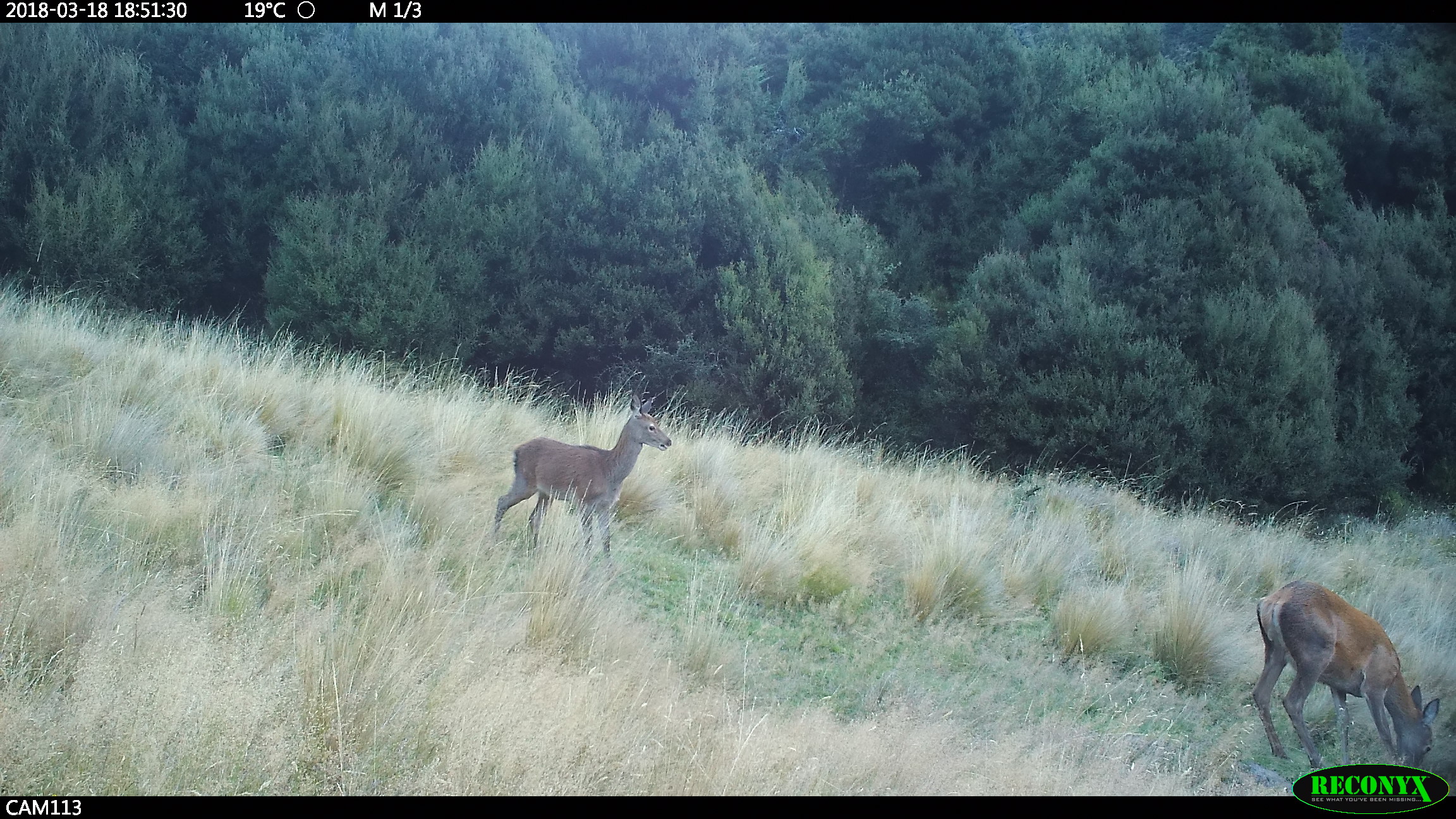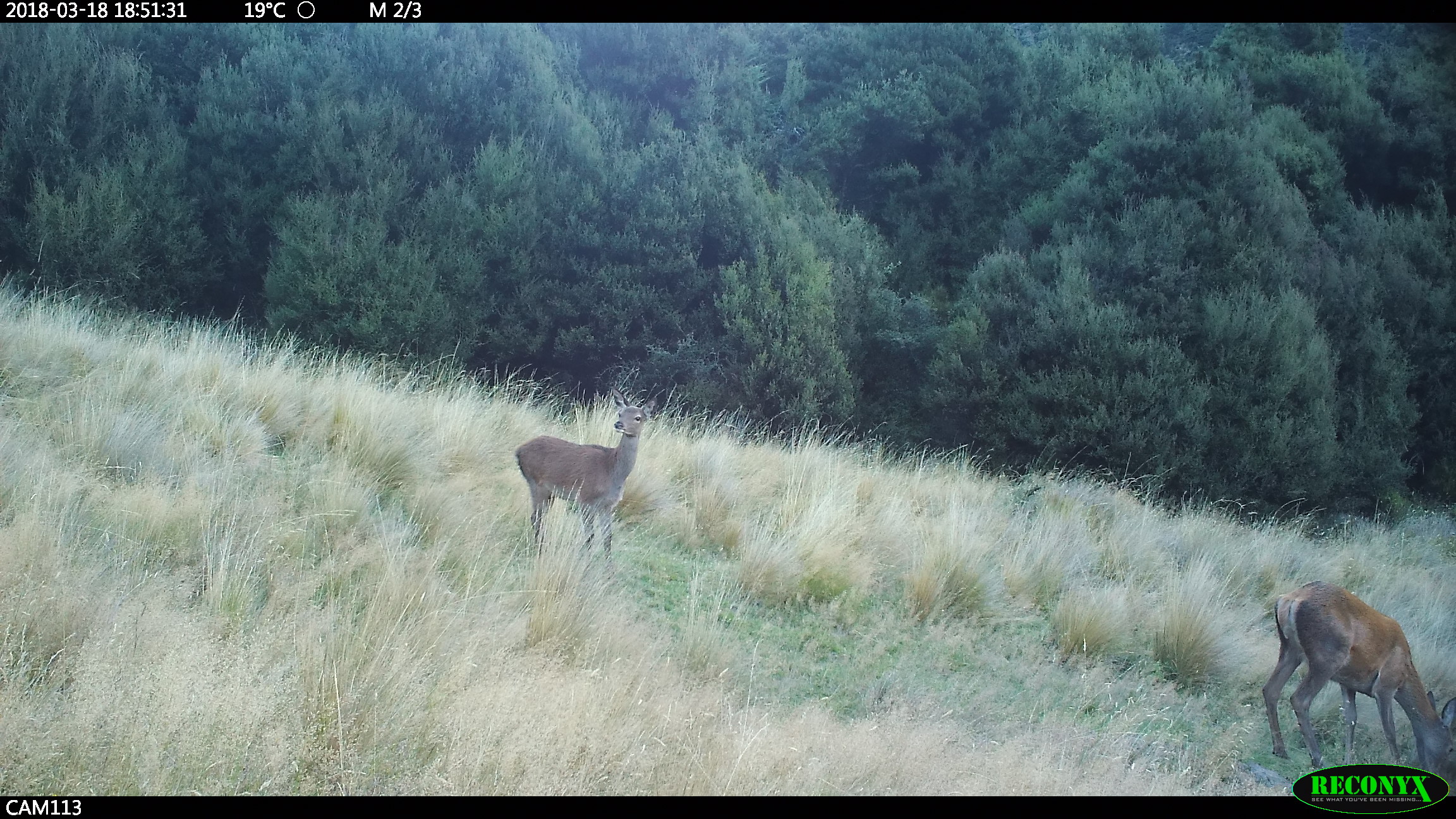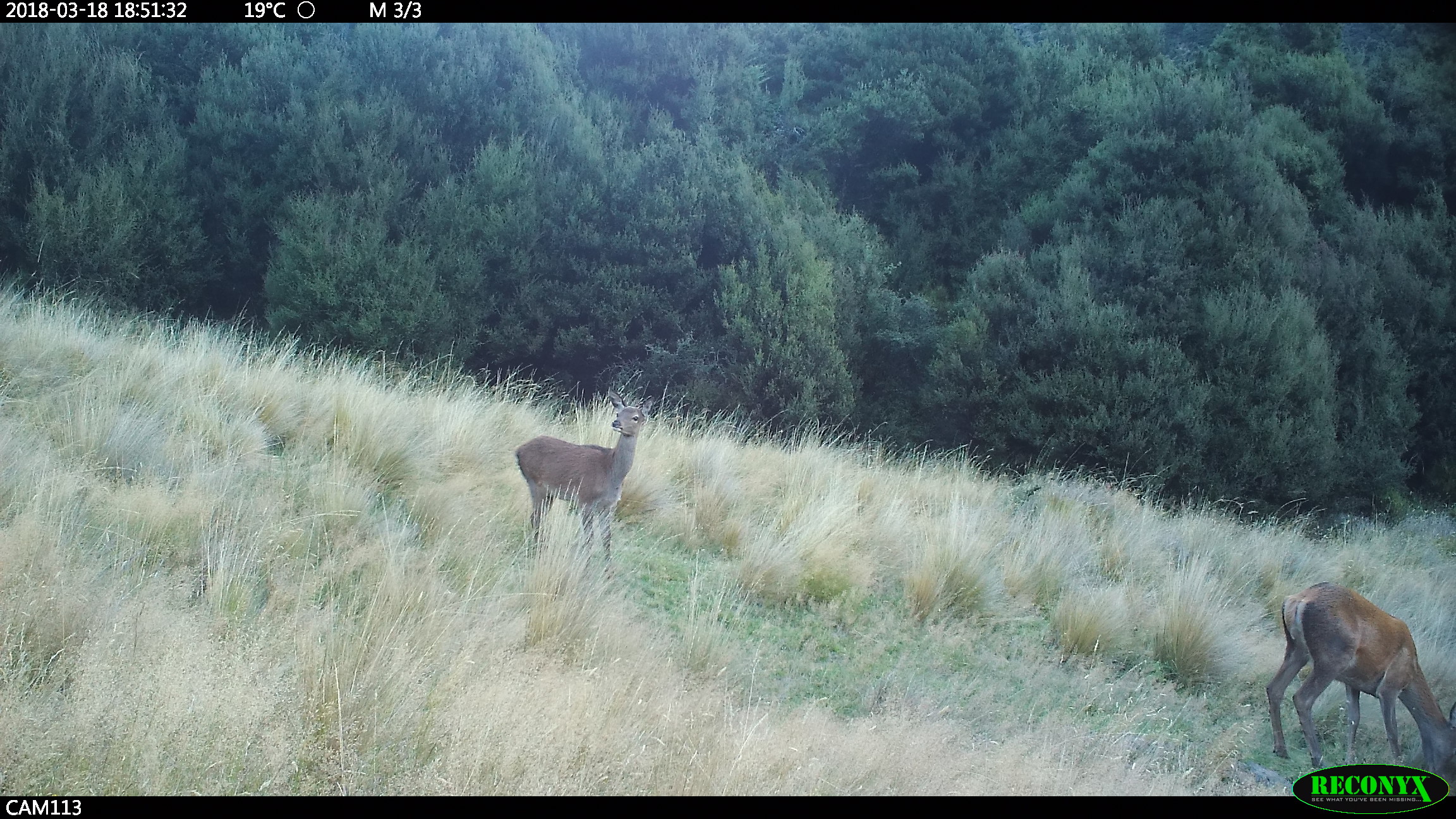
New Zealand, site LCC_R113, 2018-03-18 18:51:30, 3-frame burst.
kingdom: Animalia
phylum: Chordata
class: Mammalia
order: Artiodactyla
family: Cervidae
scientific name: Cervidae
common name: deer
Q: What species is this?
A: Deer (Cervidae).